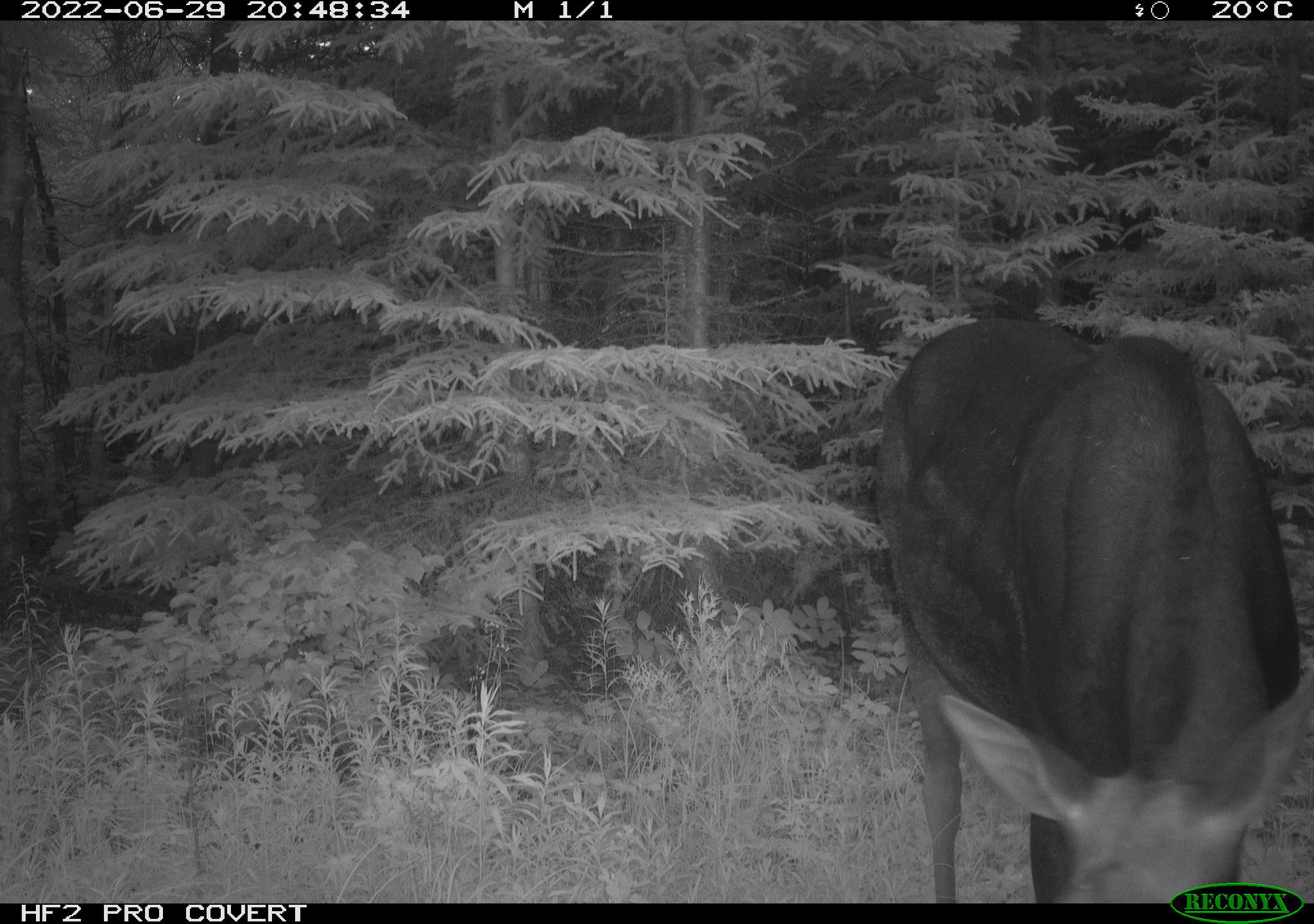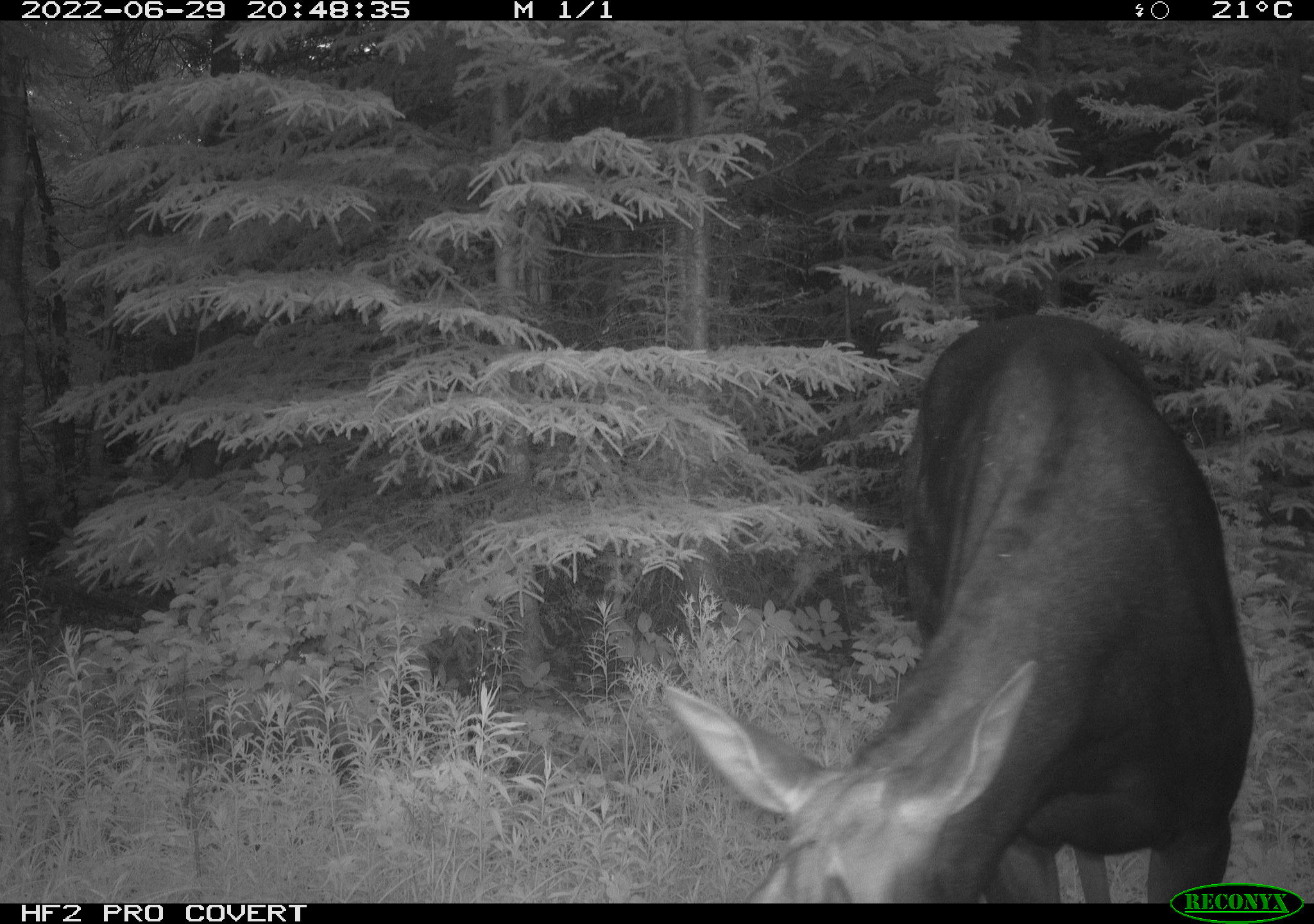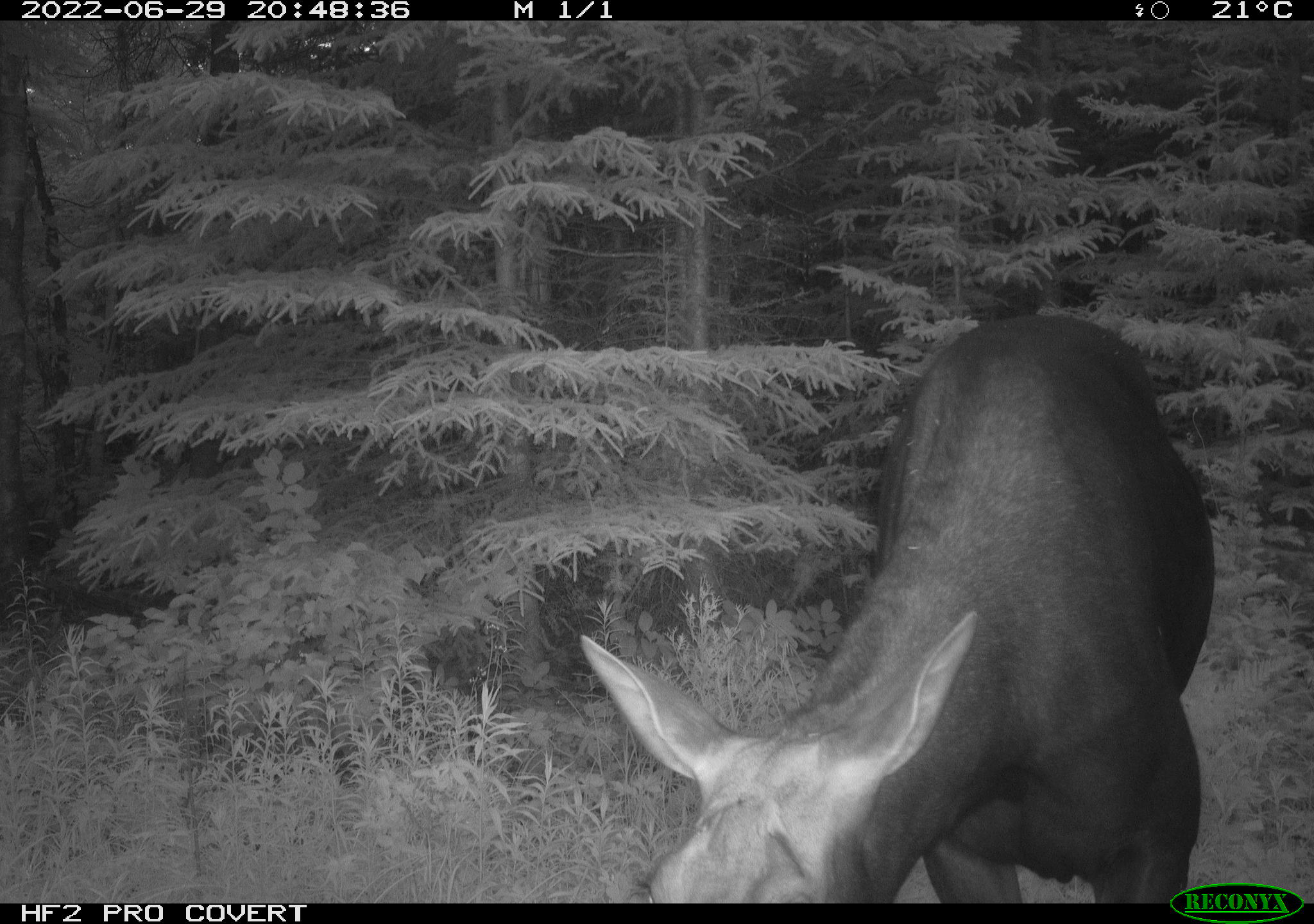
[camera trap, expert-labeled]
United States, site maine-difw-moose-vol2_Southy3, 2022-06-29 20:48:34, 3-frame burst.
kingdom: Animalia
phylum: Chordata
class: Mammalia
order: Artiodactyla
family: Cervidae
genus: Alces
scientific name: Alces alces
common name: moose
Moose (Alces alces).